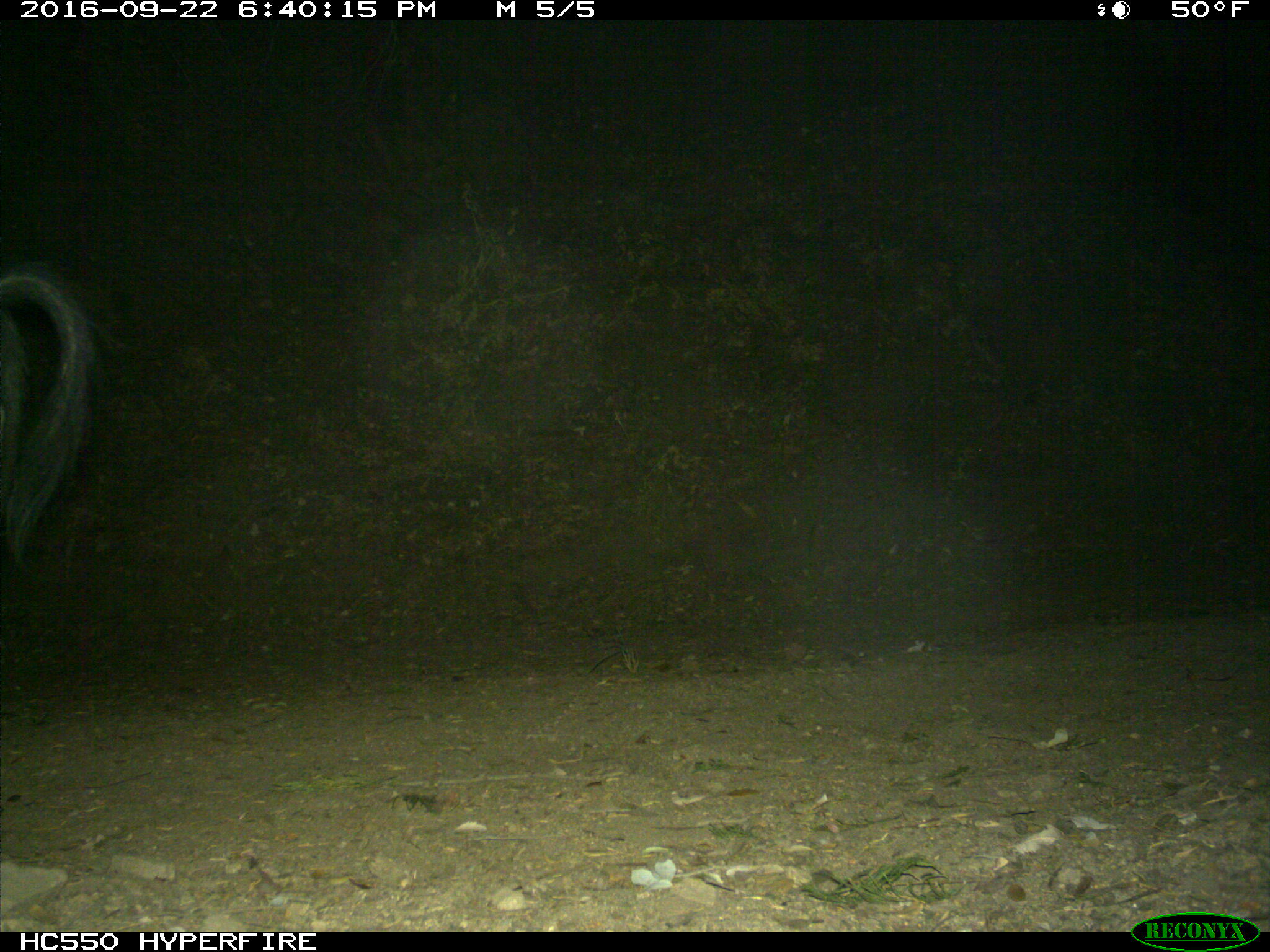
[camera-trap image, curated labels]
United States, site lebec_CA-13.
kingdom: Animalia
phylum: Chordata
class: Mammalia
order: Artiodactyla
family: Suidae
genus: Sus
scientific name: Sus scrofa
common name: wild boar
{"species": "Sus scrofa (wild boar)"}